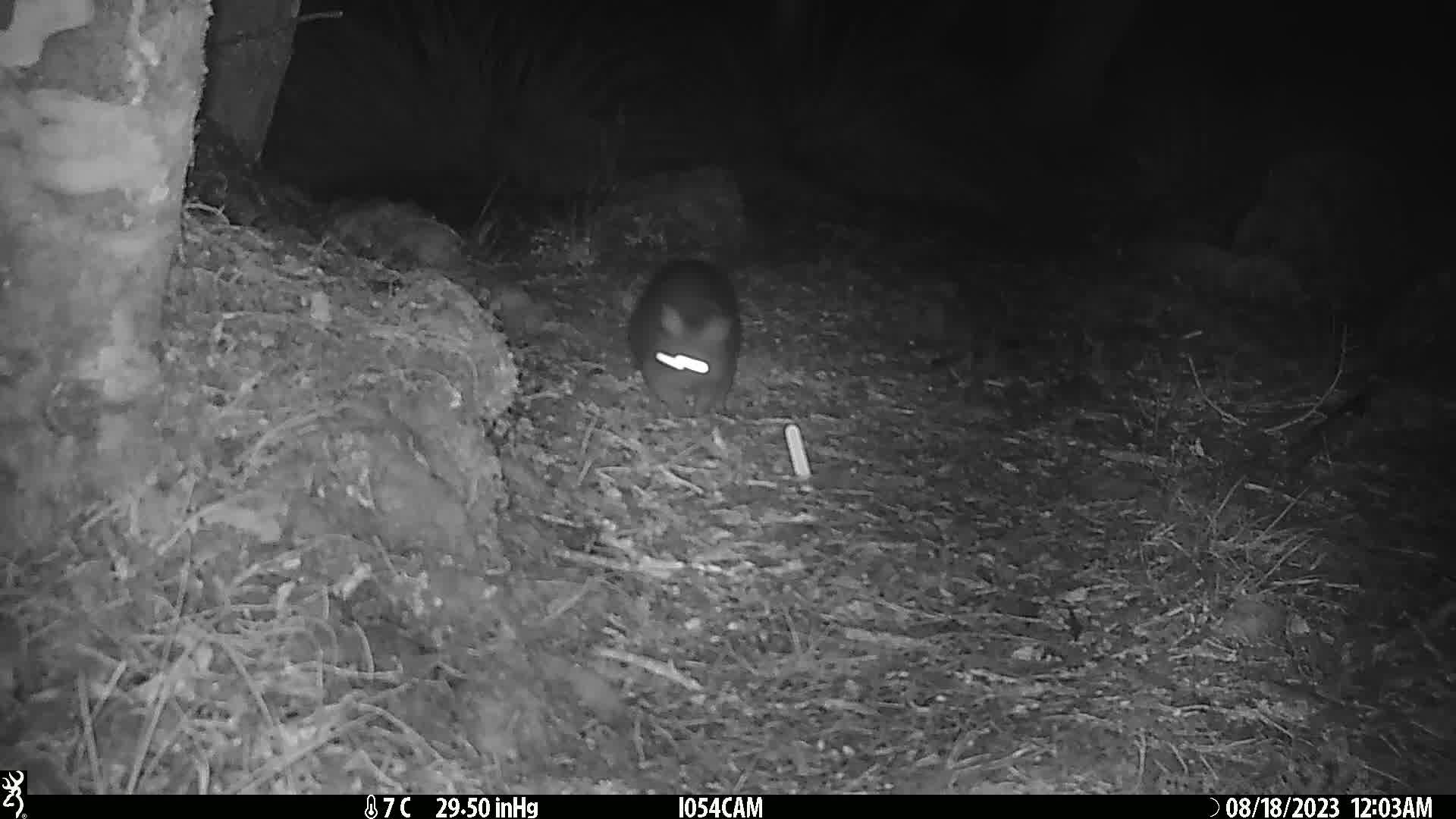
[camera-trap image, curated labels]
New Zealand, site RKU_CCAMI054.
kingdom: Animalia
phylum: Chordata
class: Mammalia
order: Diprotodontia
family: Phalangeridae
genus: Trichosurus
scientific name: Trichosurus vulpecula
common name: common brushtail possum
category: possum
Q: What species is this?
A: Possum (common brushtail possum) (Trichosurus vulpecula).